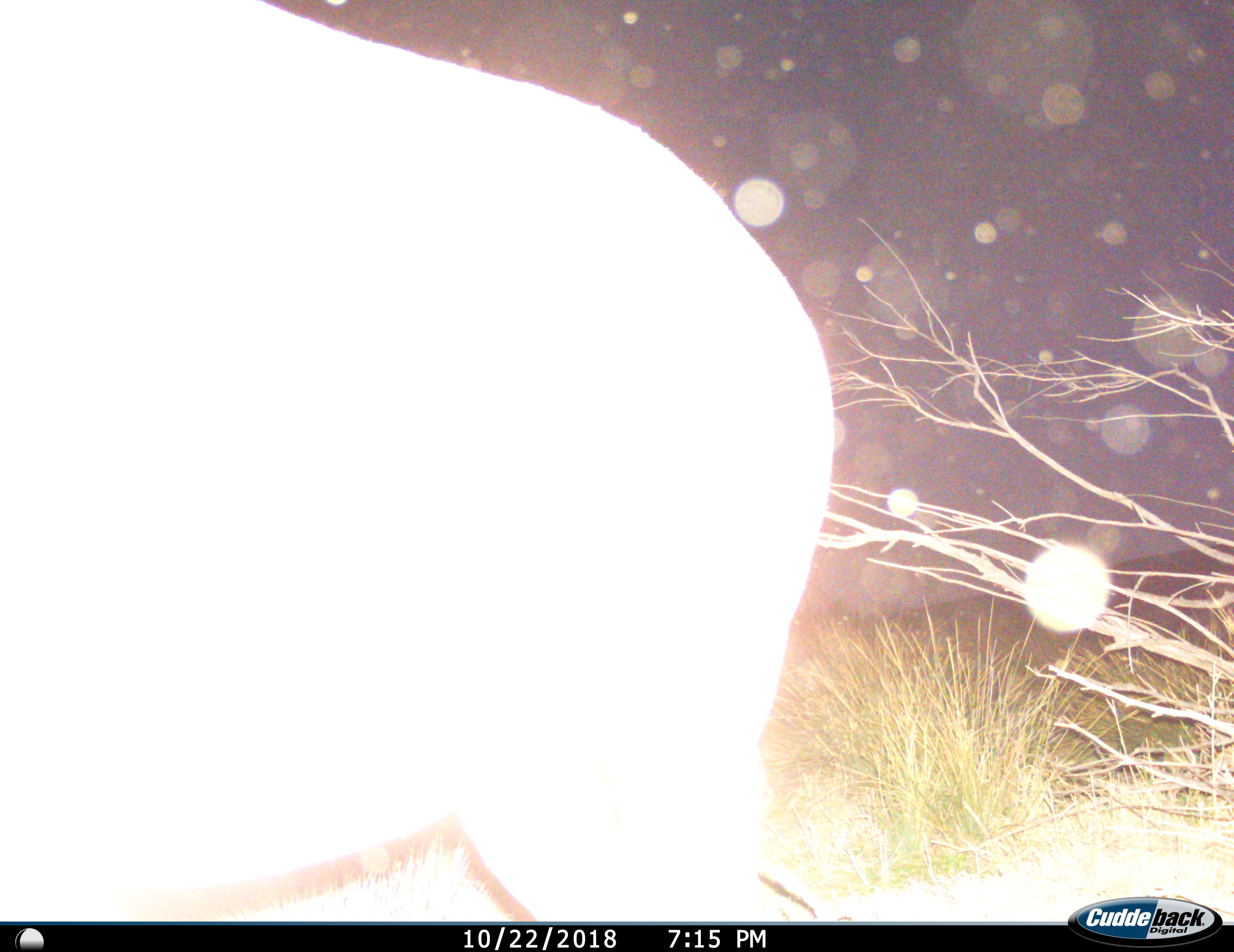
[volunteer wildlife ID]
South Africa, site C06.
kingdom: Animalia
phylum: Chordata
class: Mammalia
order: Artiodactyla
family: Bovidae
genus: Syncerus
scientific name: Syncerus caffer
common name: cape buffalo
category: buffalo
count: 1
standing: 80%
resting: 0%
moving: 20%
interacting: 0%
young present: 0%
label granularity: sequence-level